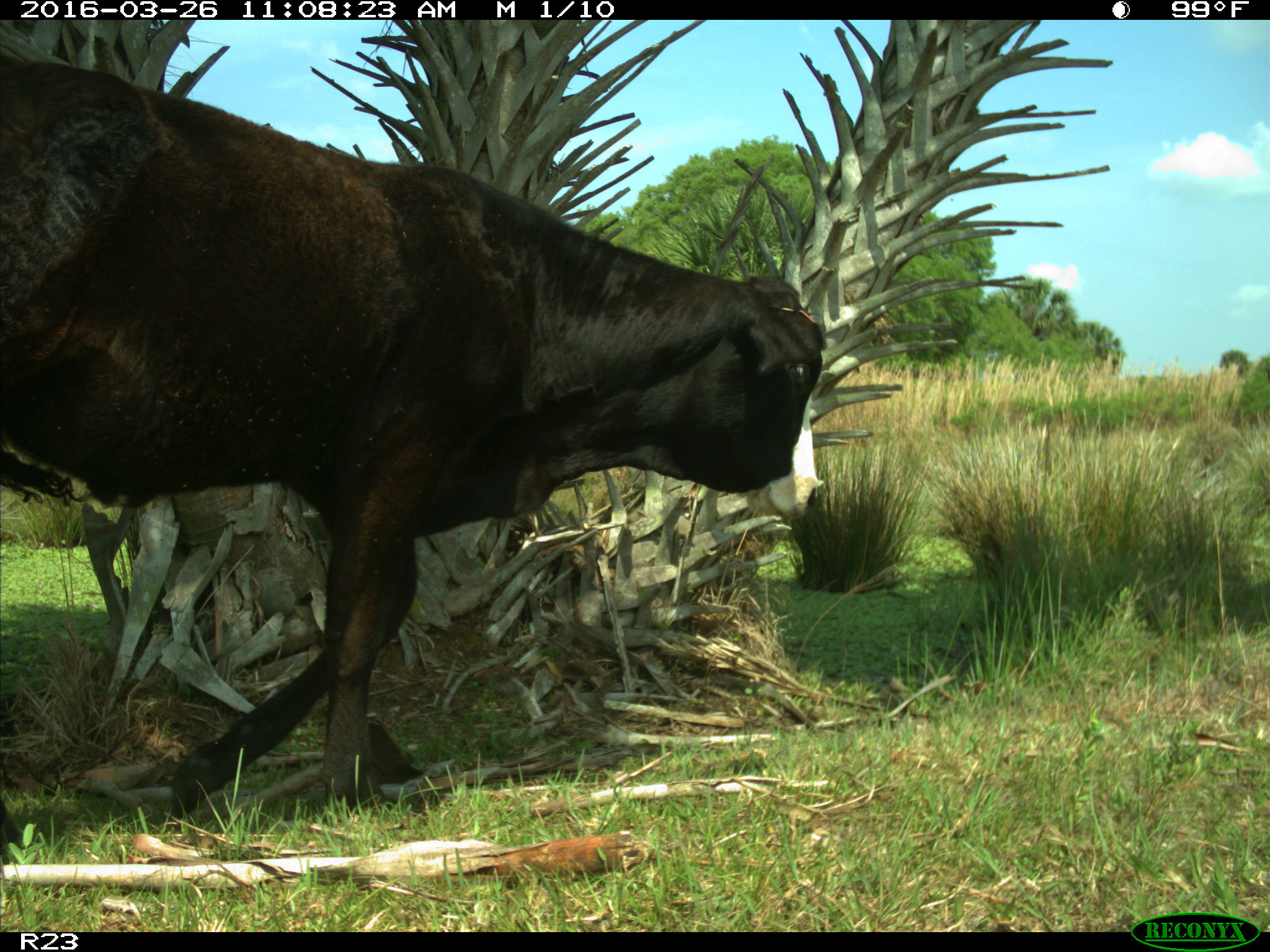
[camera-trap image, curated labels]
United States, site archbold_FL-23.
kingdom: Animalia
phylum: Chordata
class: Mammalia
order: Artiodactyla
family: Bovidae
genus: Bos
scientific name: Bos taurus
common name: domestic cow